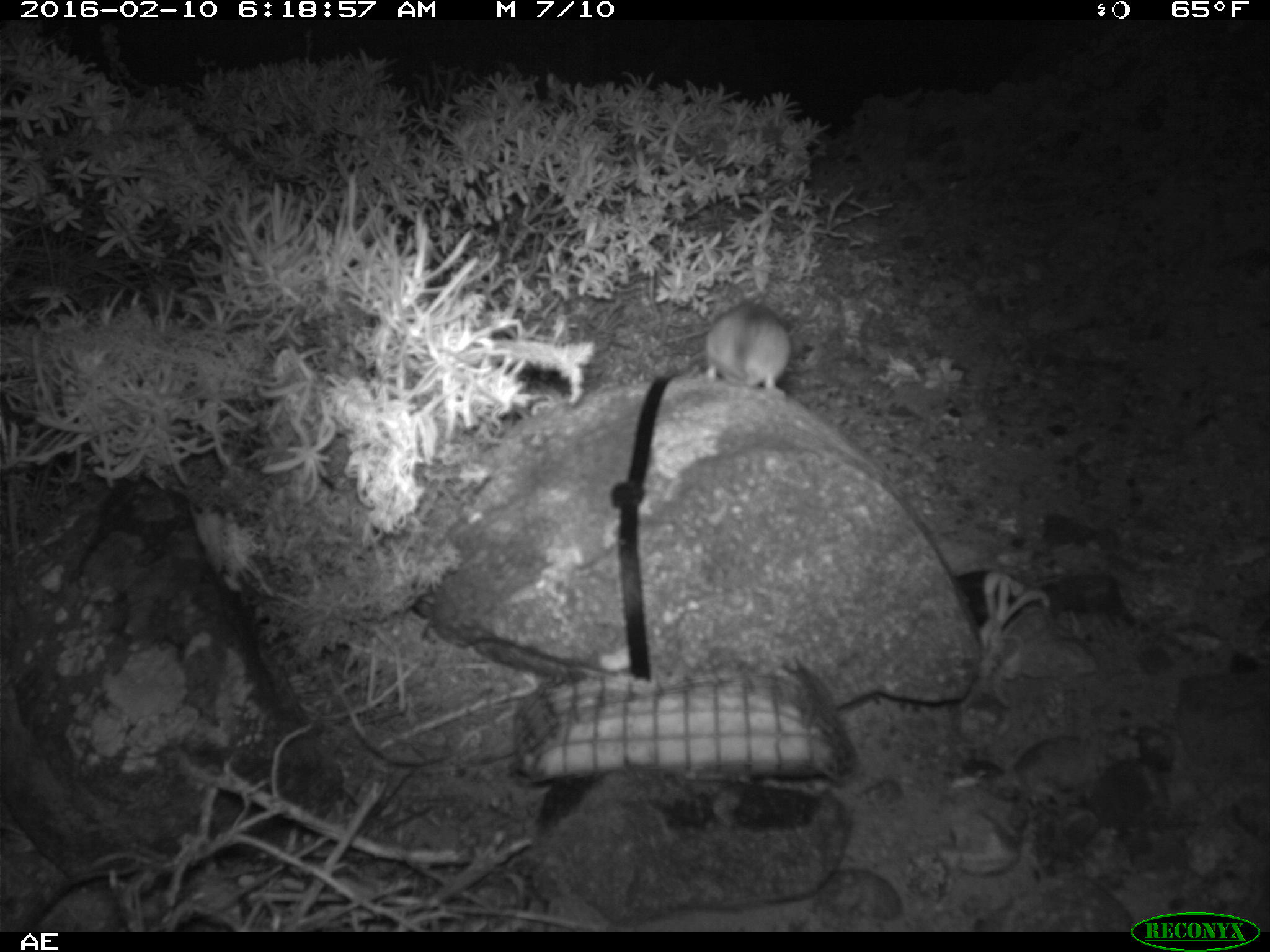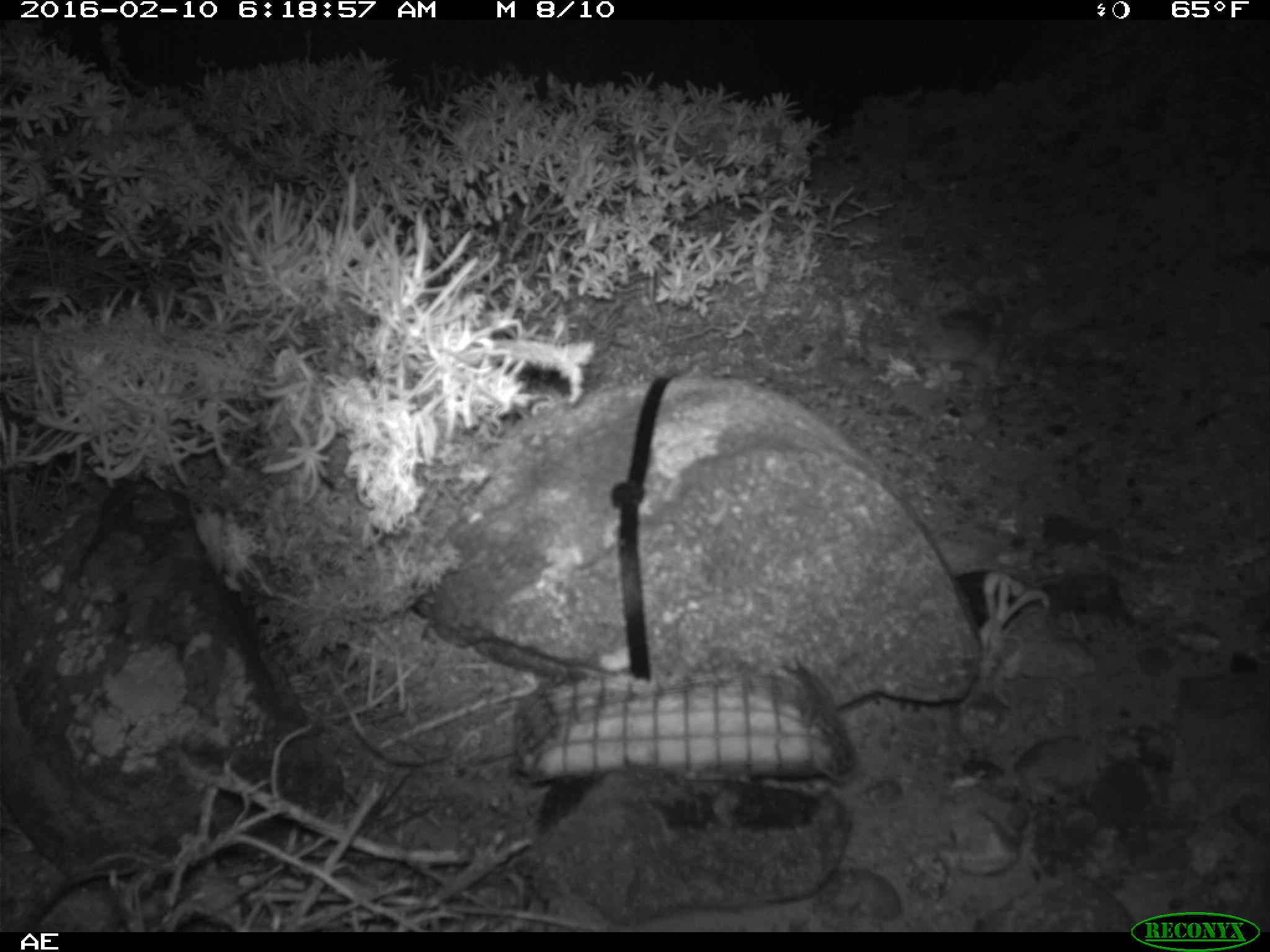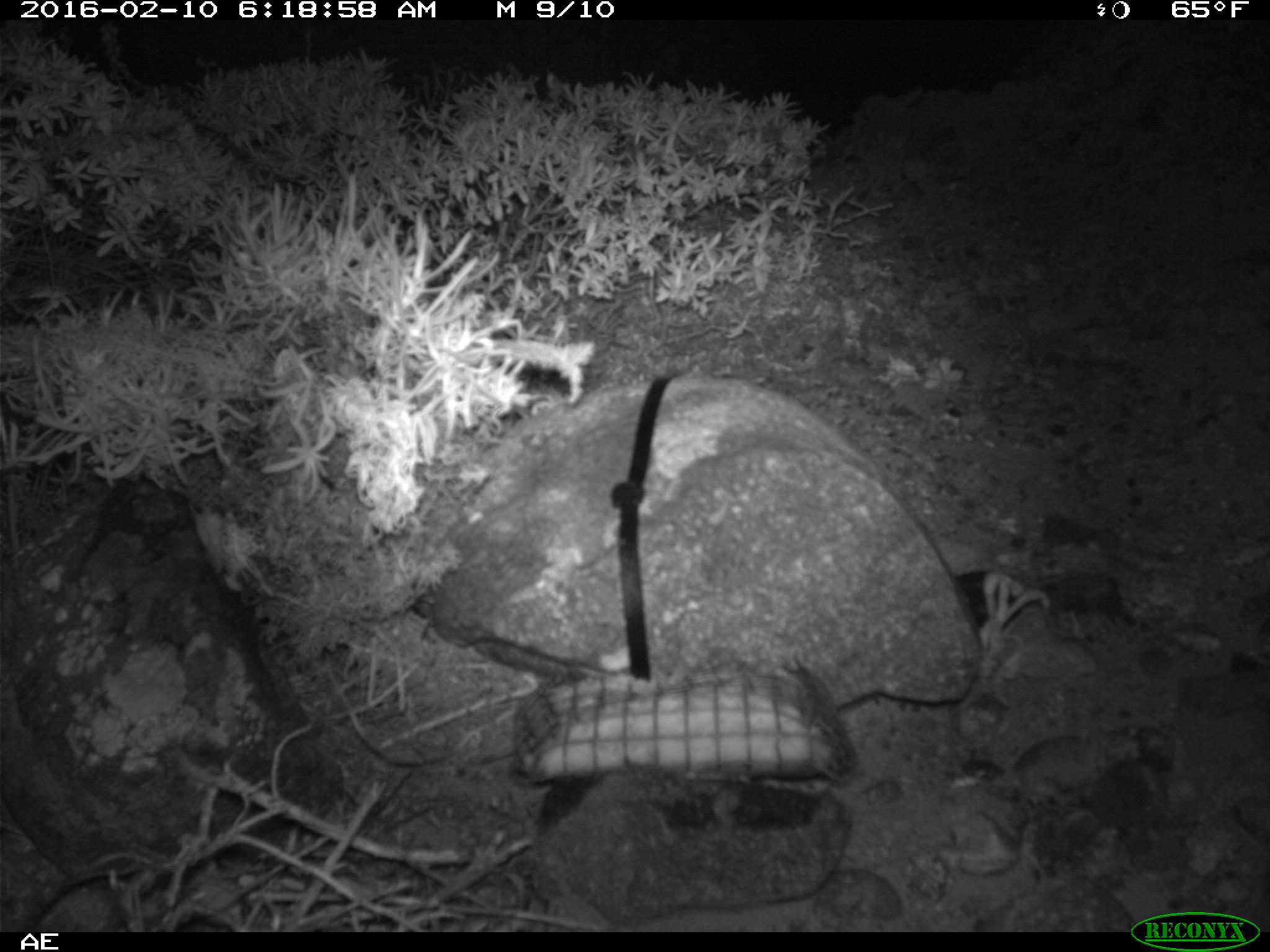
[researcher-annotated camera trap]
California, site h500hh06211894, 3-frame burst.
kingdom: Animalia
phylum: Chordata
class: Mammalia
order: Rodentia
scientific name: Rodentia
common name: rodent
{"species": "rodent (Rodentia)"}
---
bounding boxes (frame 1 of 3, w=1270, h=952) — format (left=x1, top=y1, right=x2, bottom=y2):
rodent: (left=706, top=299, right=794, bottom=395)